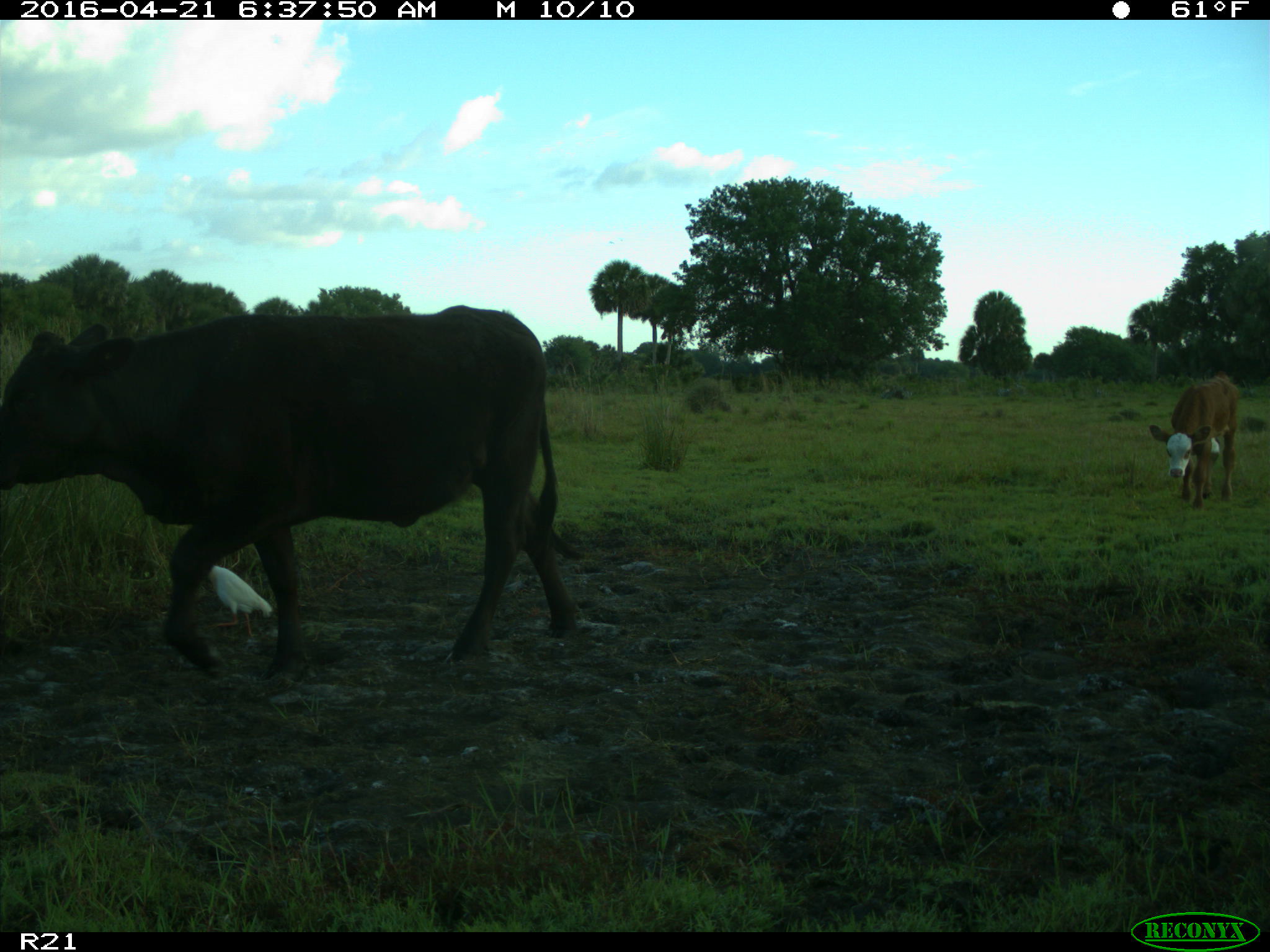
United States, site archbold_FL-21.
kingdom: Animalia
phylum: Chordata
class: Mammalia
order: Artiodactyla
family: Bovidae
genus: Bos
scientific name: Bos taurus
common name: domestic cow